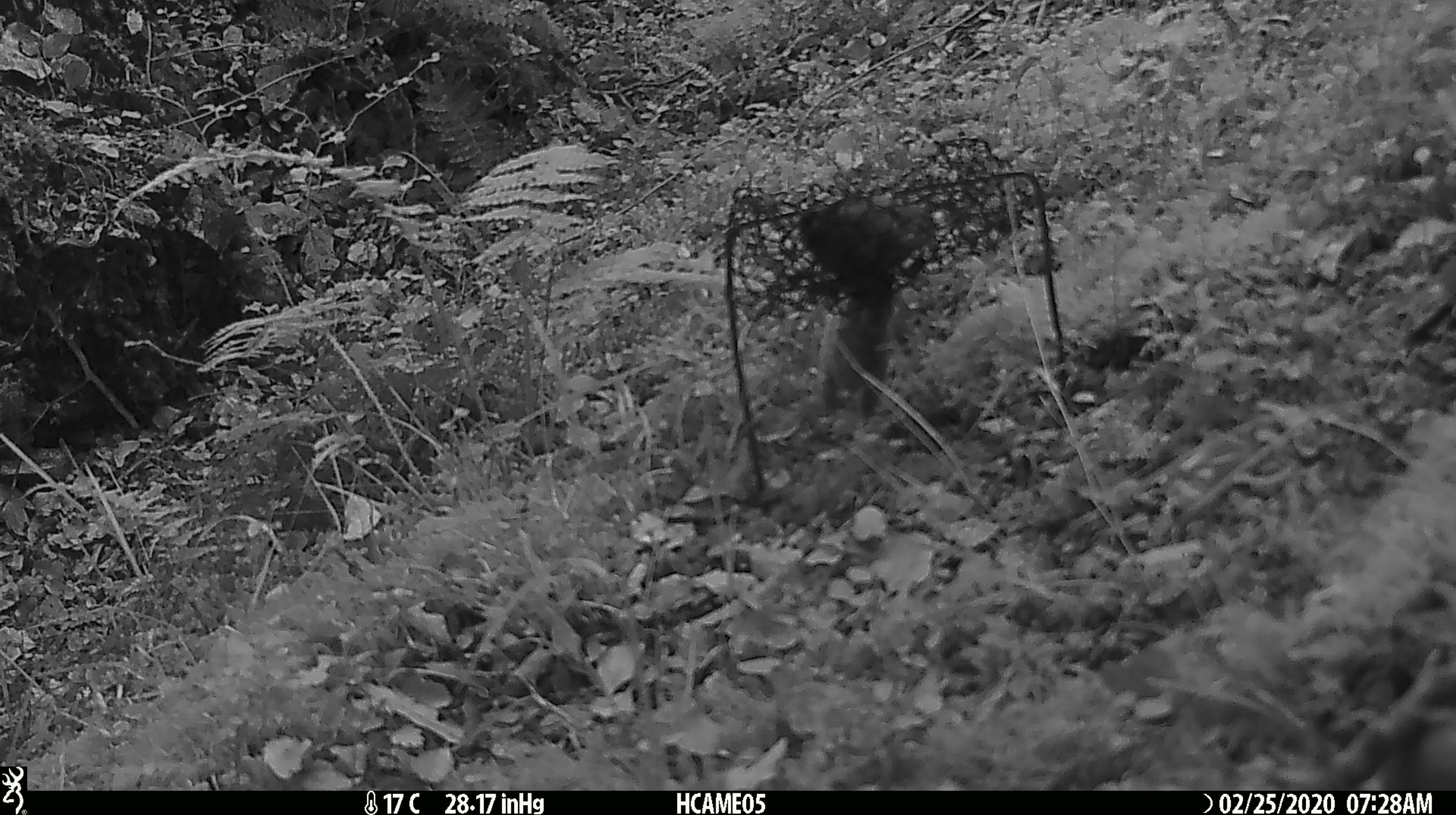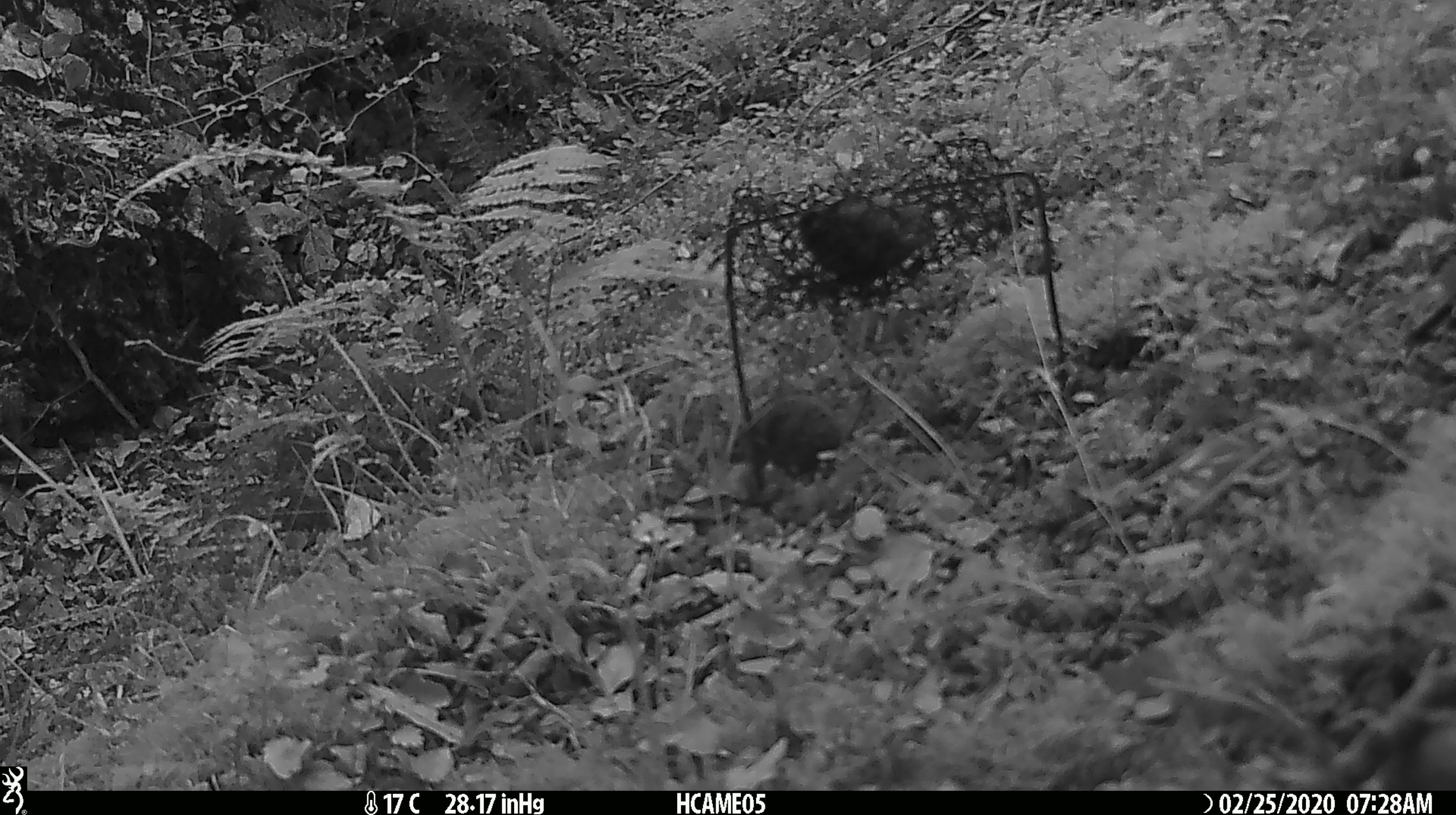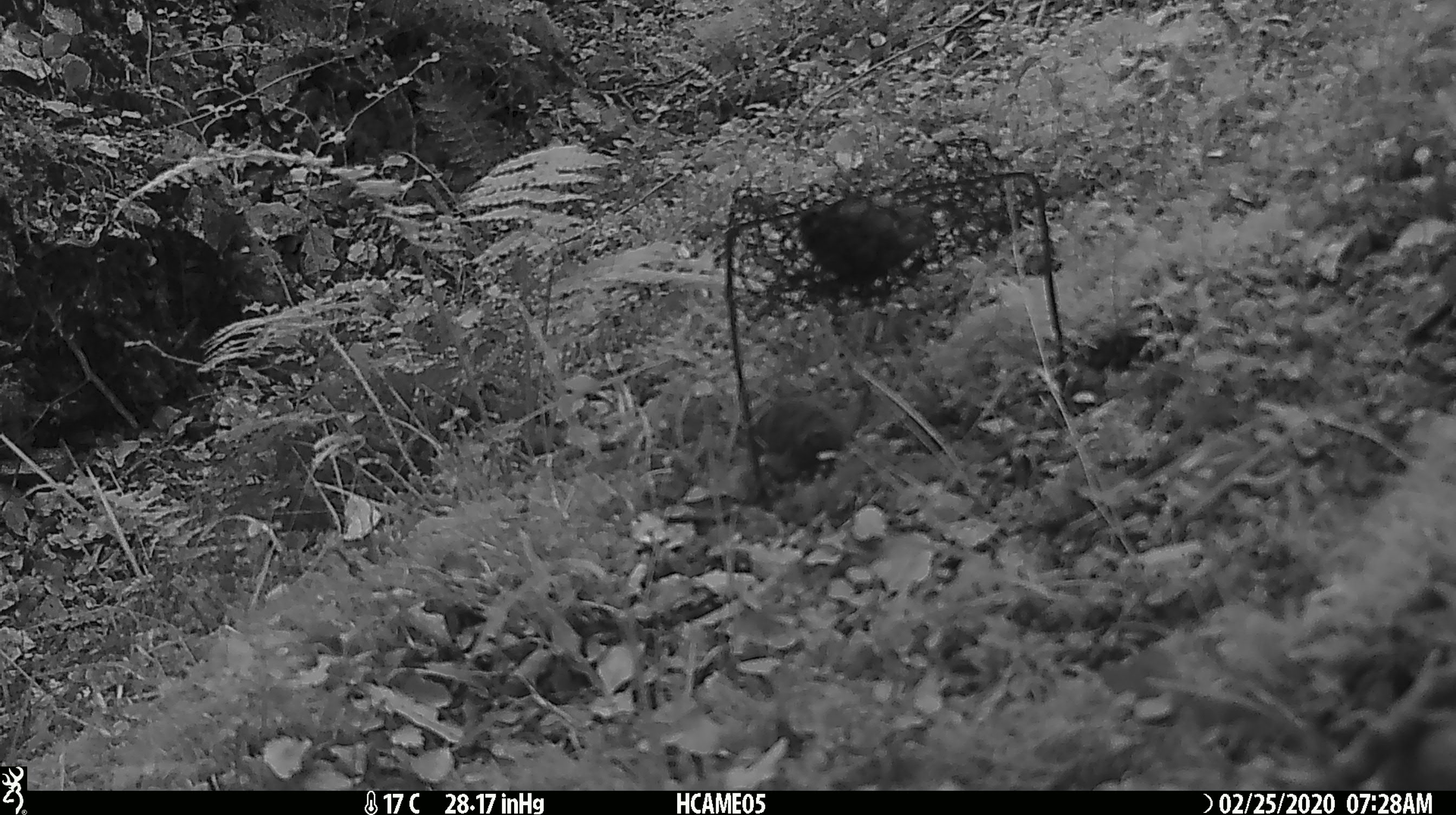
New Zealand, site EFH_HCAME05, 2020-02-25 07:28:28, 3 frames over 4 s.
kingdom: Animalia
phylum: Chordata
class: Mammalia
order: Rodentia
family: Muridae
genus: Mus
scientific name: Mus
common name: mouse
Mouse (Mus).